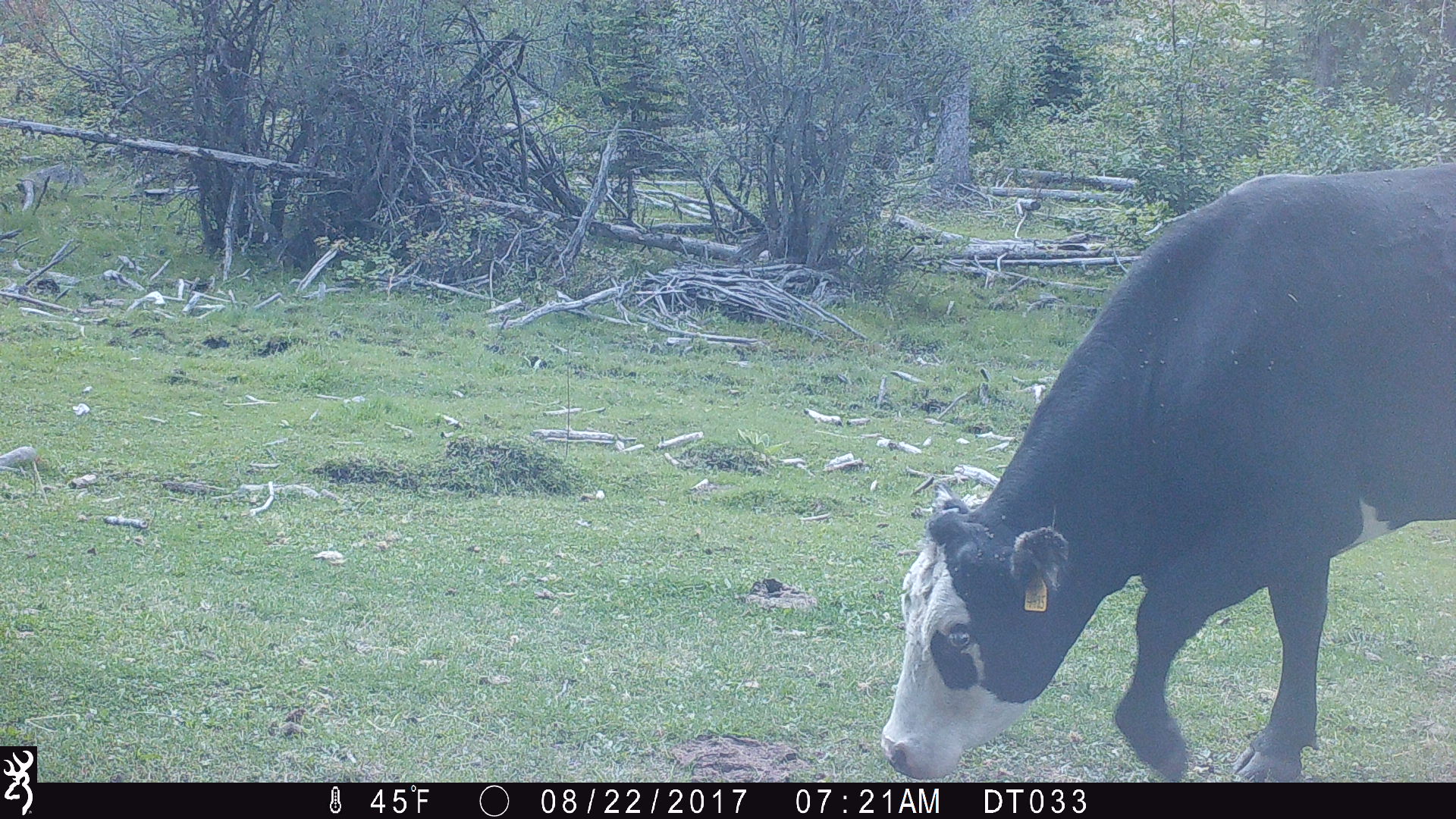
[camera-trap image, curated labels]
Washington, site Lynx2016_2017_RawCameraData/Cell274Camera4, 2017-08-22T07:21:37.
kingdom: Animalia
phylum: Chordata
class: Mammalia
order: Artiodactyla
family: Bovidae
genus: Bos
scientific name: Bos taurus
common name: domestic cattle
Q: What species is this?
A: Domestic cattle (Bos taurus).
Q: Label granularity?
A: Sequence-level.